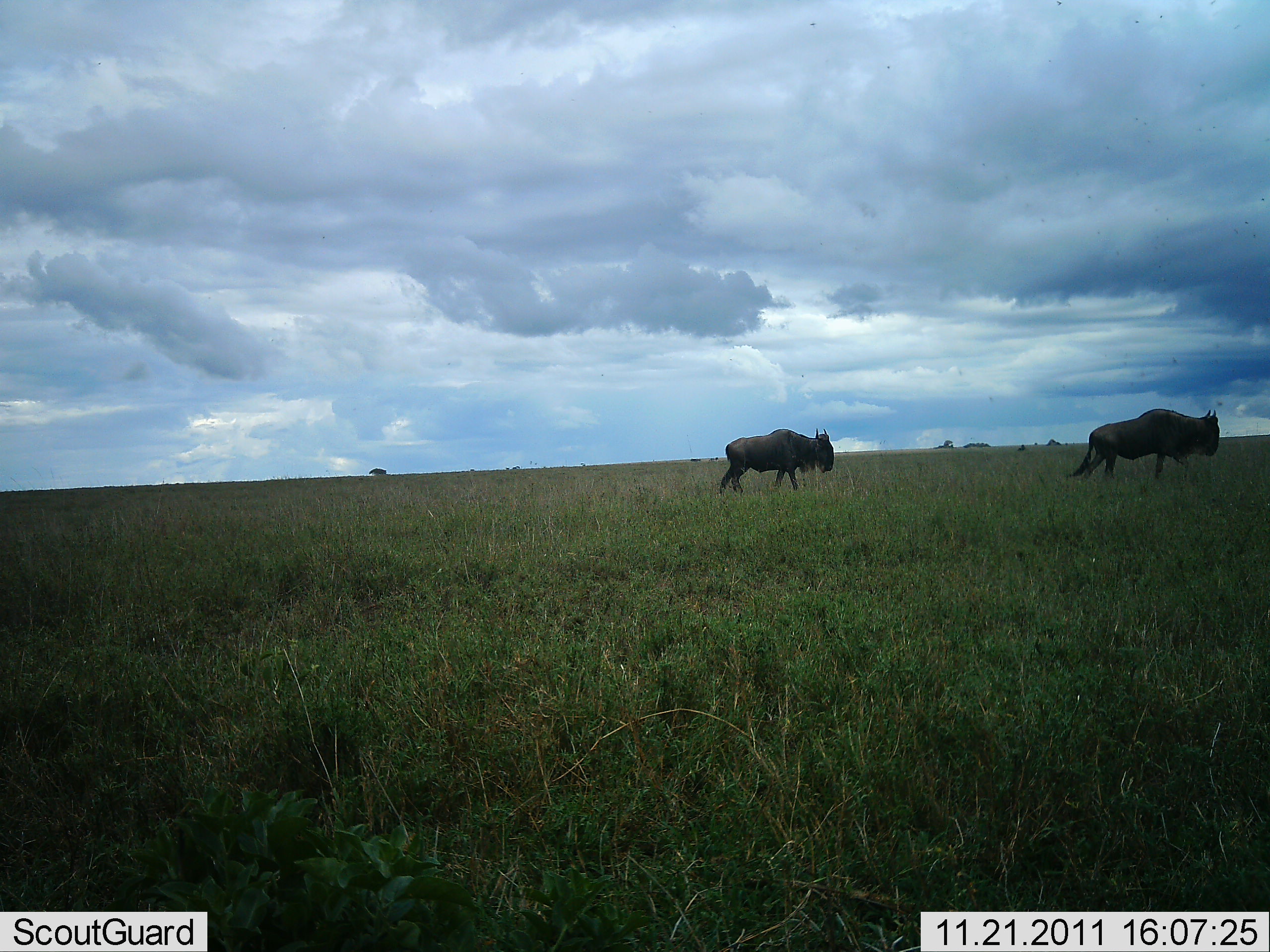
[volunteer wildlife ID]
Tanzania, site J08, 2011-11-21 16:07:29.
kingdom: Animalia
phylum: Chordata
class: Mammalia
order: Artiodactyla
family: Bovidae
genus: Connochaetes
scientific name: Connochaetes taurinus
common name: blue wildebeest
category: wildebeest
Wildebeest (blue wildebeest) (Connochaetes taurinus), count 2. Behavior (volunteer vote fractions): standing 18%, resting 0%, moving 82%, interacting 0%. Young present (vote fraction): 0%. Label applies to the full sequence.